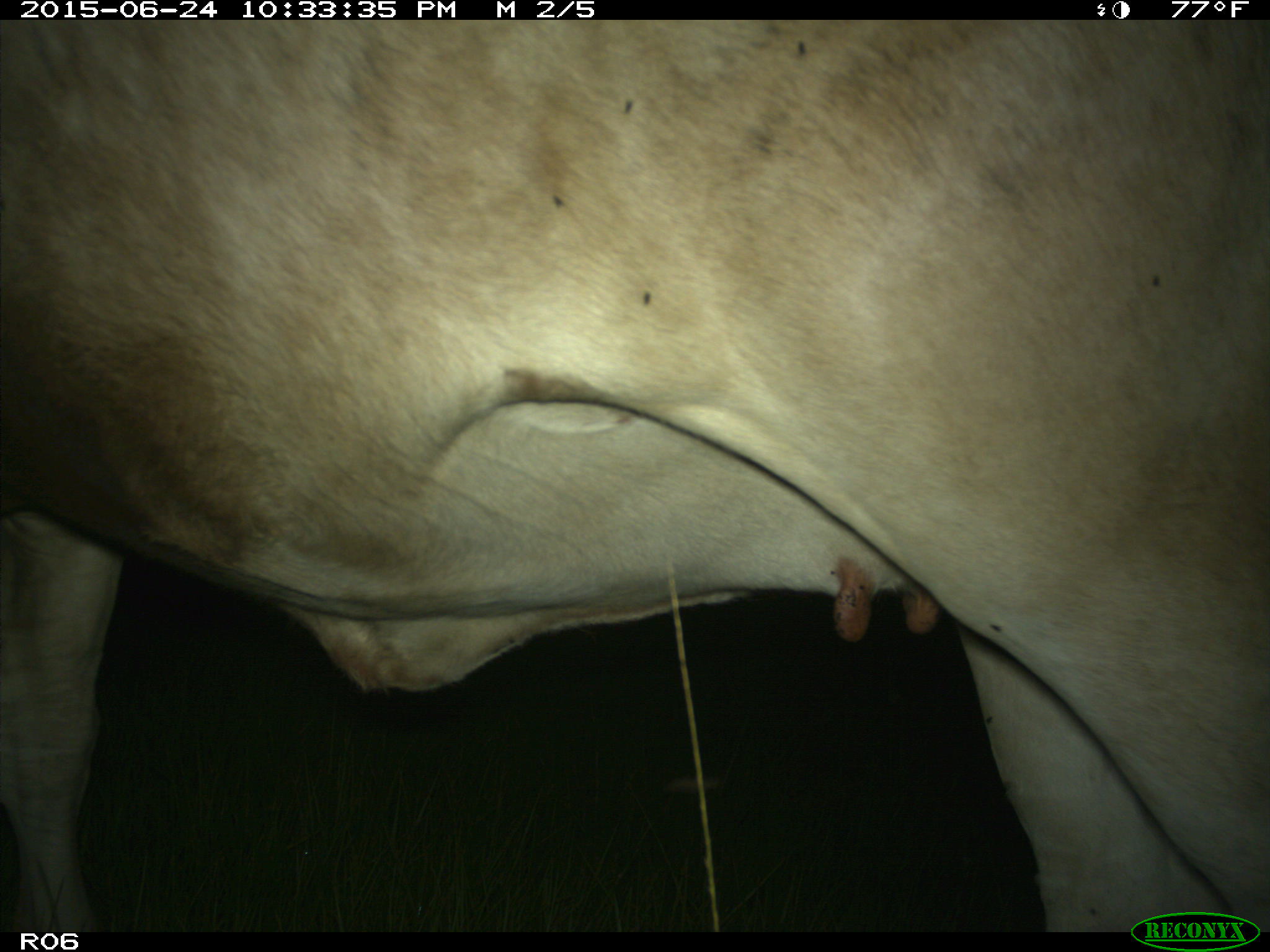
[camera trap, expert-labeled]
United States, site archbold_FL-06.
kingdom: Animalia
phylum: Chordata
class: Mammalia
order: Artiodactyla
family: Bovidae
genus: Bos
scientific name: Bos taurus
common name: domestic cow